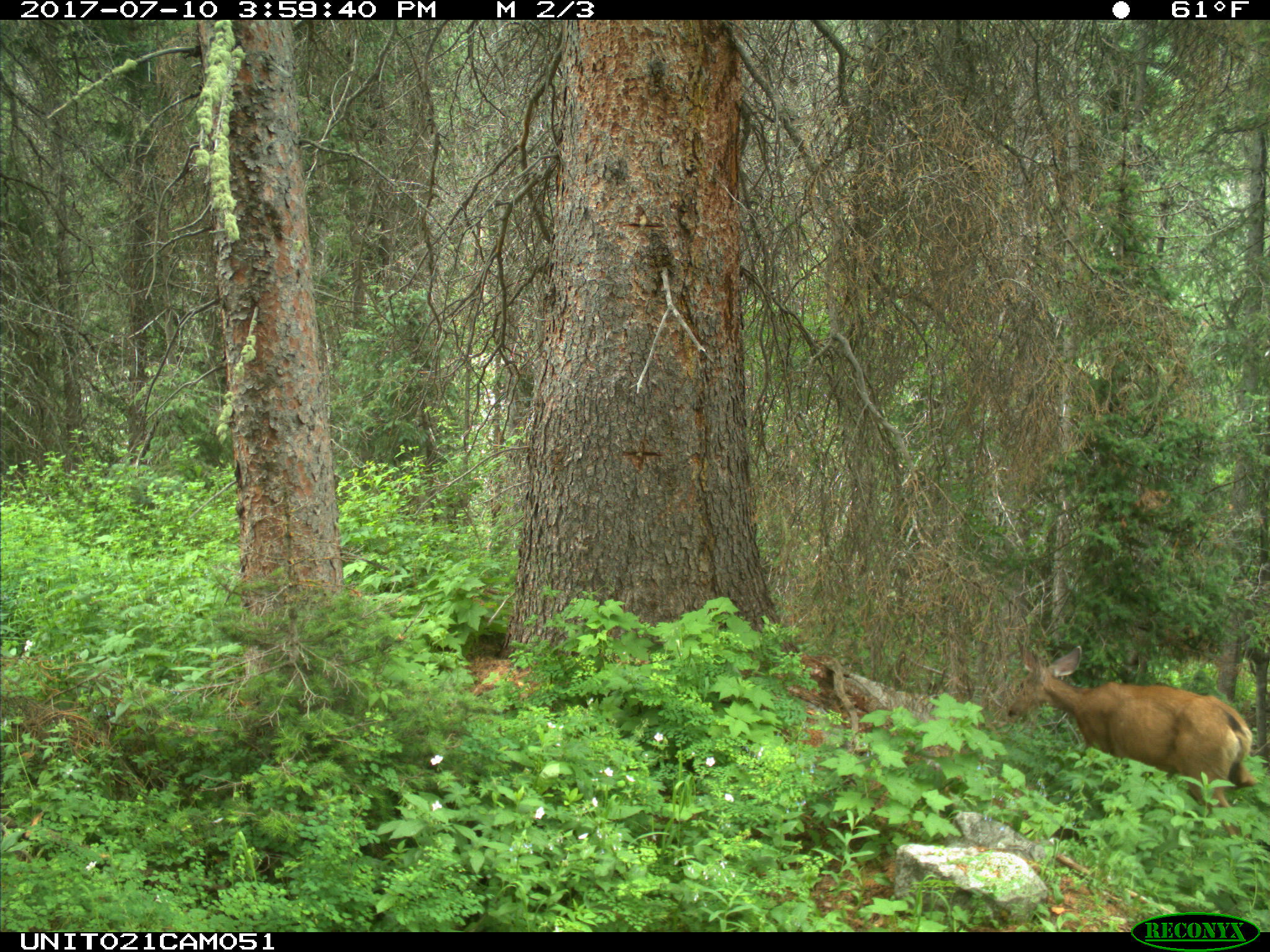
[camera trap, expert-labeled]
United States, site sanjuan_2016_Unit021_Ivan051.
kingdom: Animalia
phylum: Chordata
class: Mammalia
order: Artiodactyla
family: Cervidae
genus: Odocoileus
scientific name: Odocoileus hemionus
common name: mule deer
Odocoileus hemionus (mule deer).